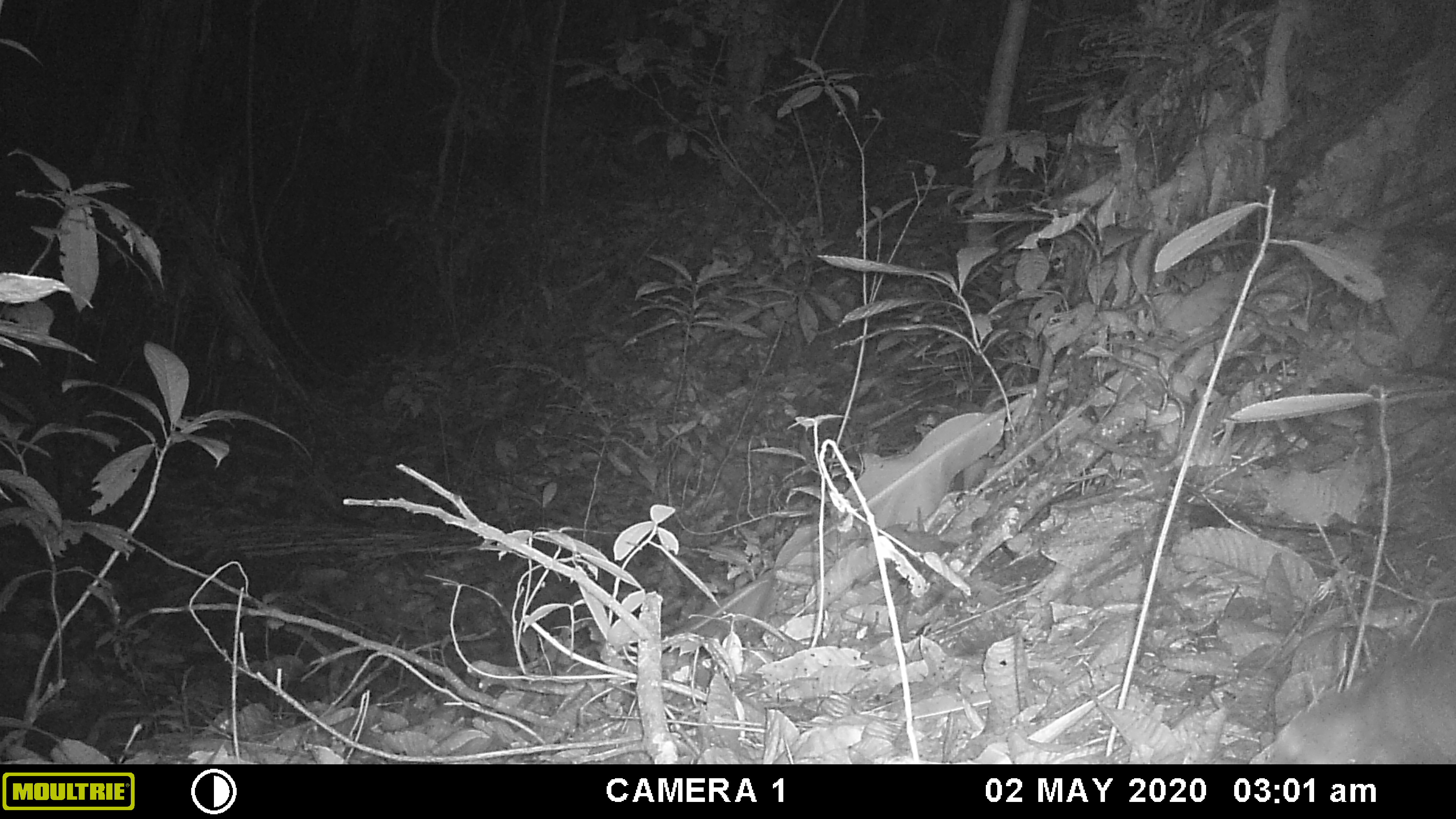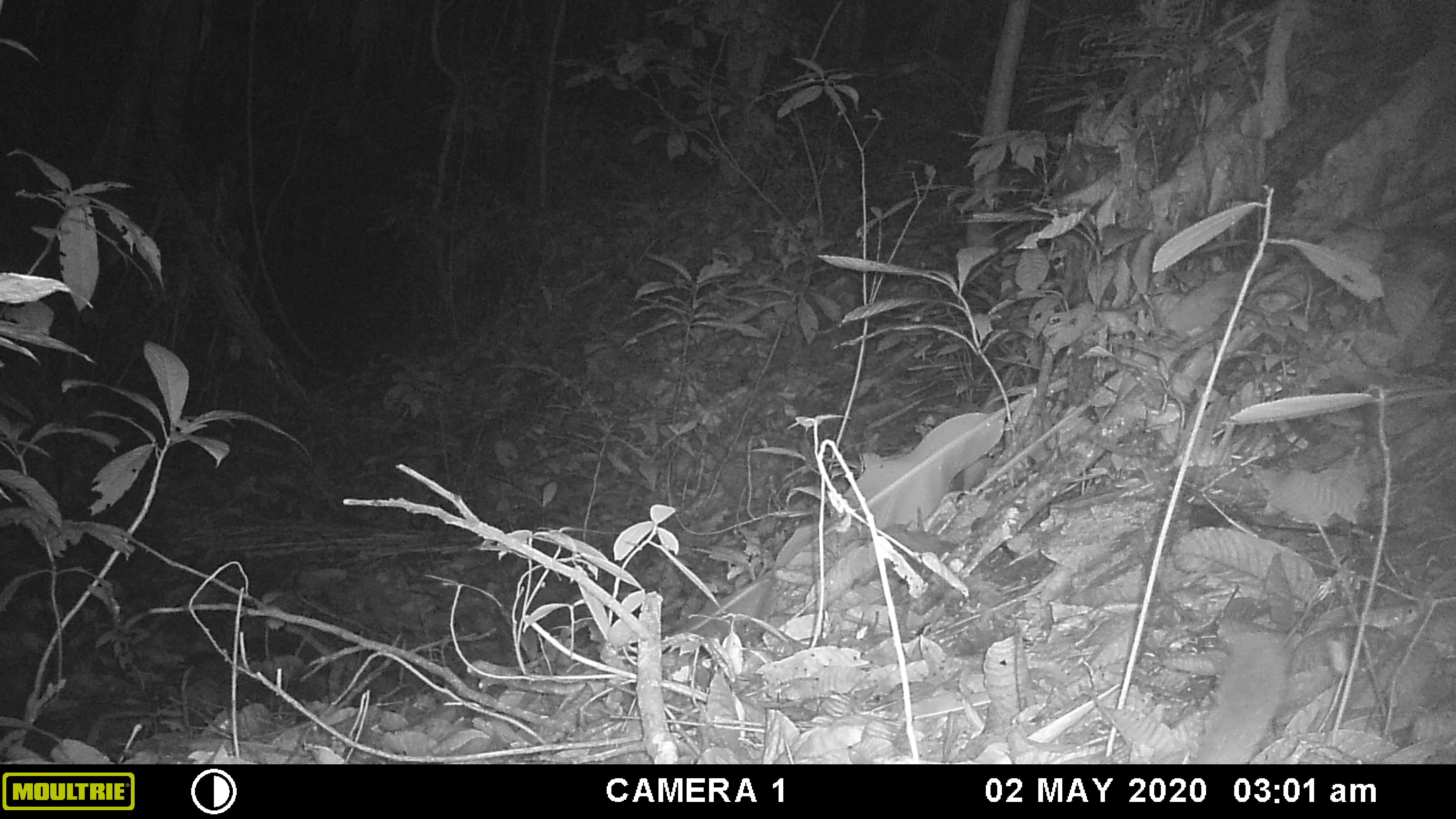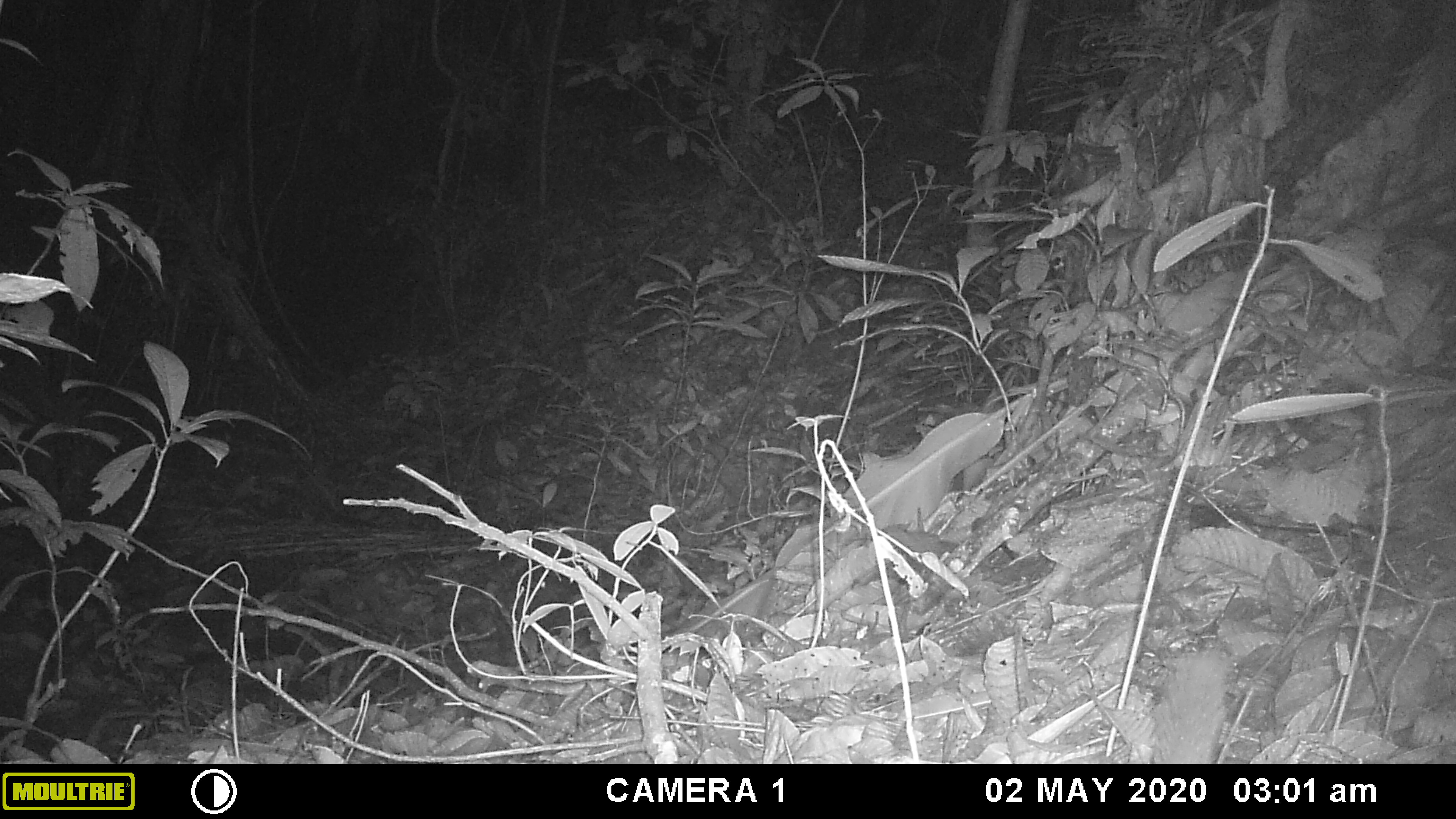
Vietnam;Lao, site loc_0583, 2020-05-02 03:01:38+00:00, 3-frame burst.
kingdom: Animalia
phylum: Chordata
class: Mammalia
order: Carnivora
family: Mustelidae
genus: Melogale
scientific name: Melogale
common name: ferret badger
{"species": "ferret badger (Melogale)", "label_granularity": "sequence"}